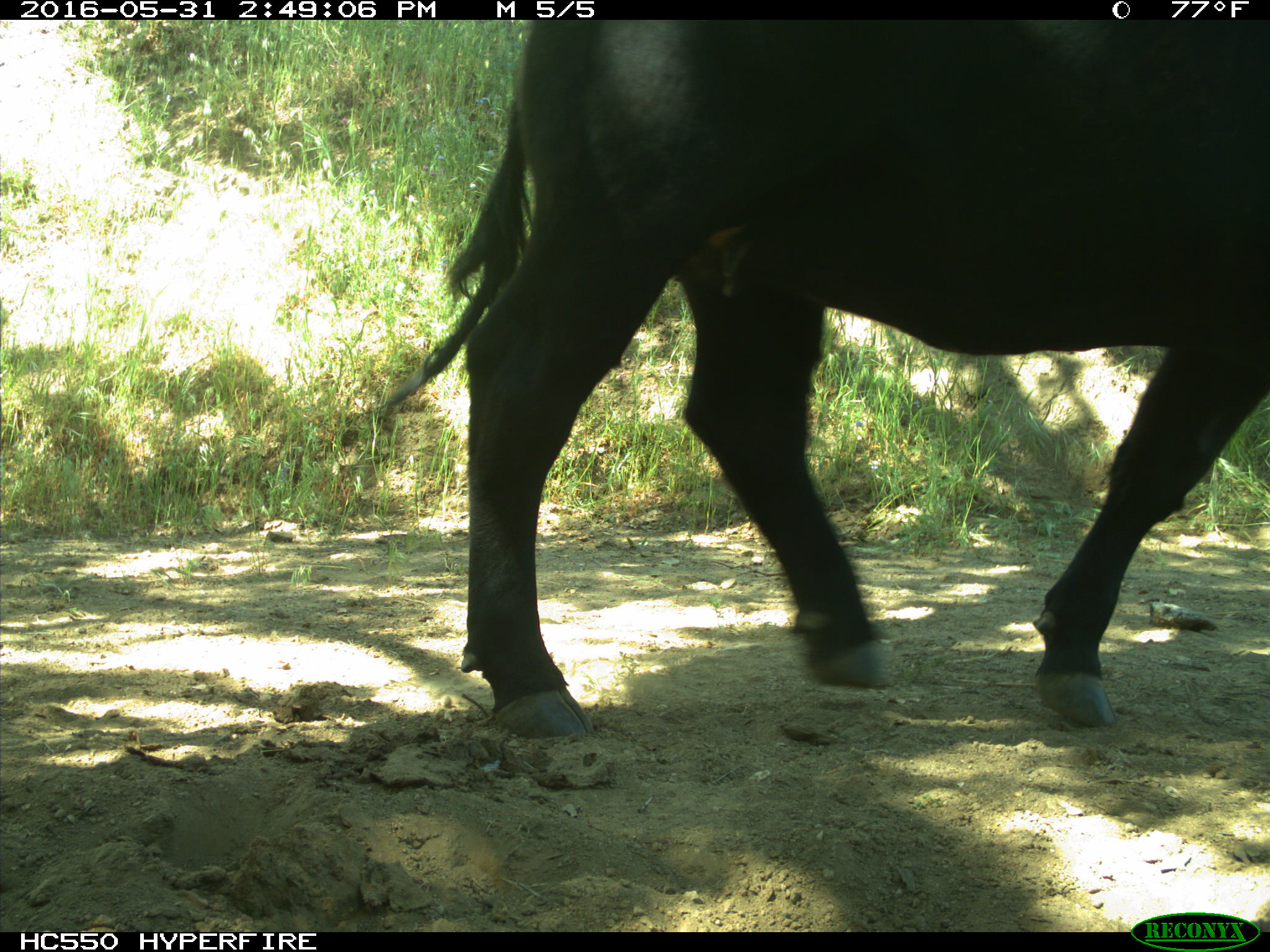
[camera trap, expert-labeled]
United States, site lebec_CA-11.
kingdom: Animalia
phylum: Chordata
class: Mammalia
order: Artiodactyla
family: Bovidae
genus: Bos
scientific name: Bos taurus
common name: domestic cow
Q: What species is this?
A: Bos taurus (domestic cow).